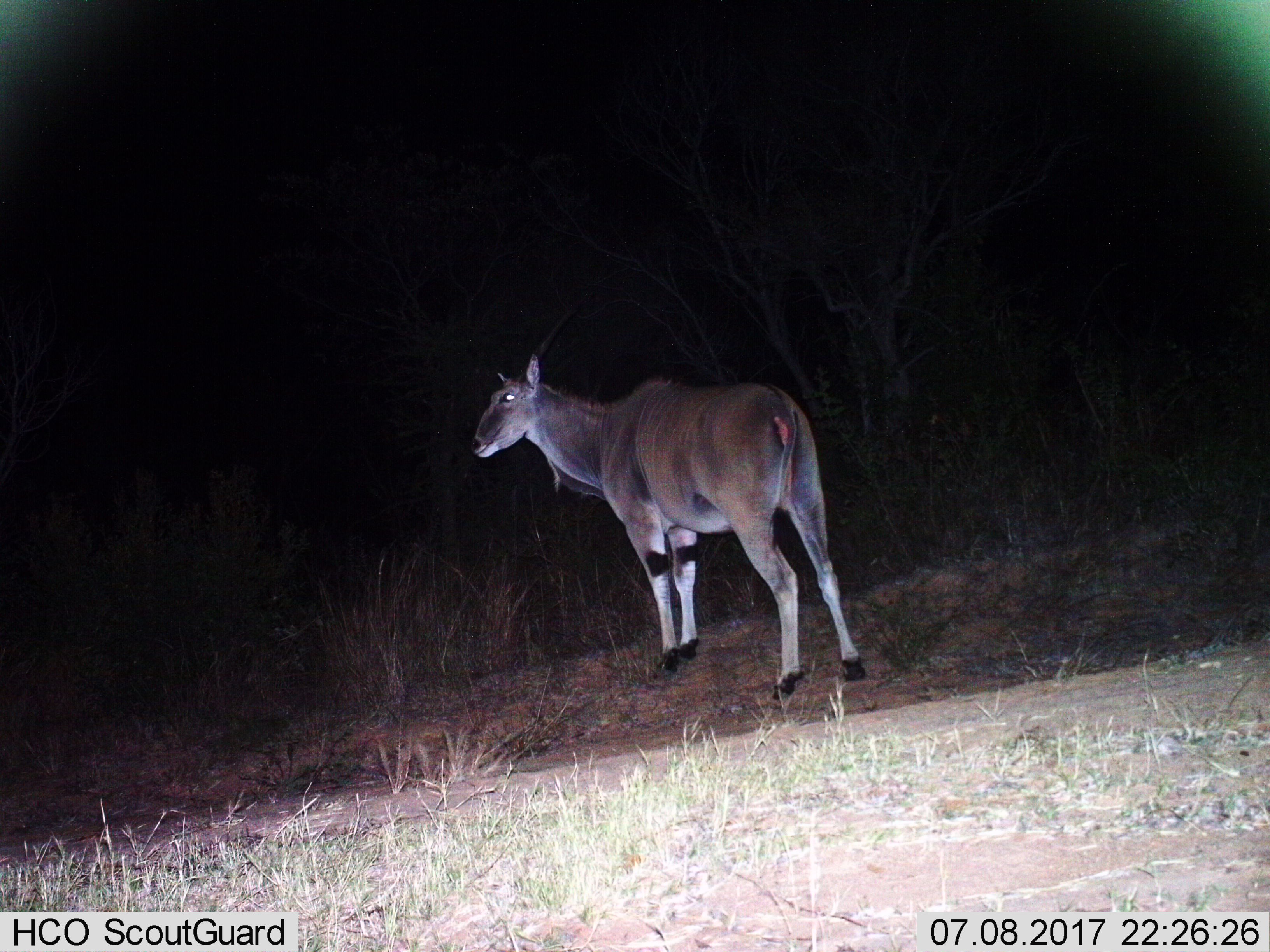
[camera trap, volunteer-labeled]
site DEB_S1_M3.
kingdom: Animalia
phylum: Chordata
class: Mammalia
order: Artiodactyla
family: Bovidae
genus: Tragelaphus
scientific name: Tragelaphus oryx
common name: eland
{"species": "eland (Tragelaphus oryx)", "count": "1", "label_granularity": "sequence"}